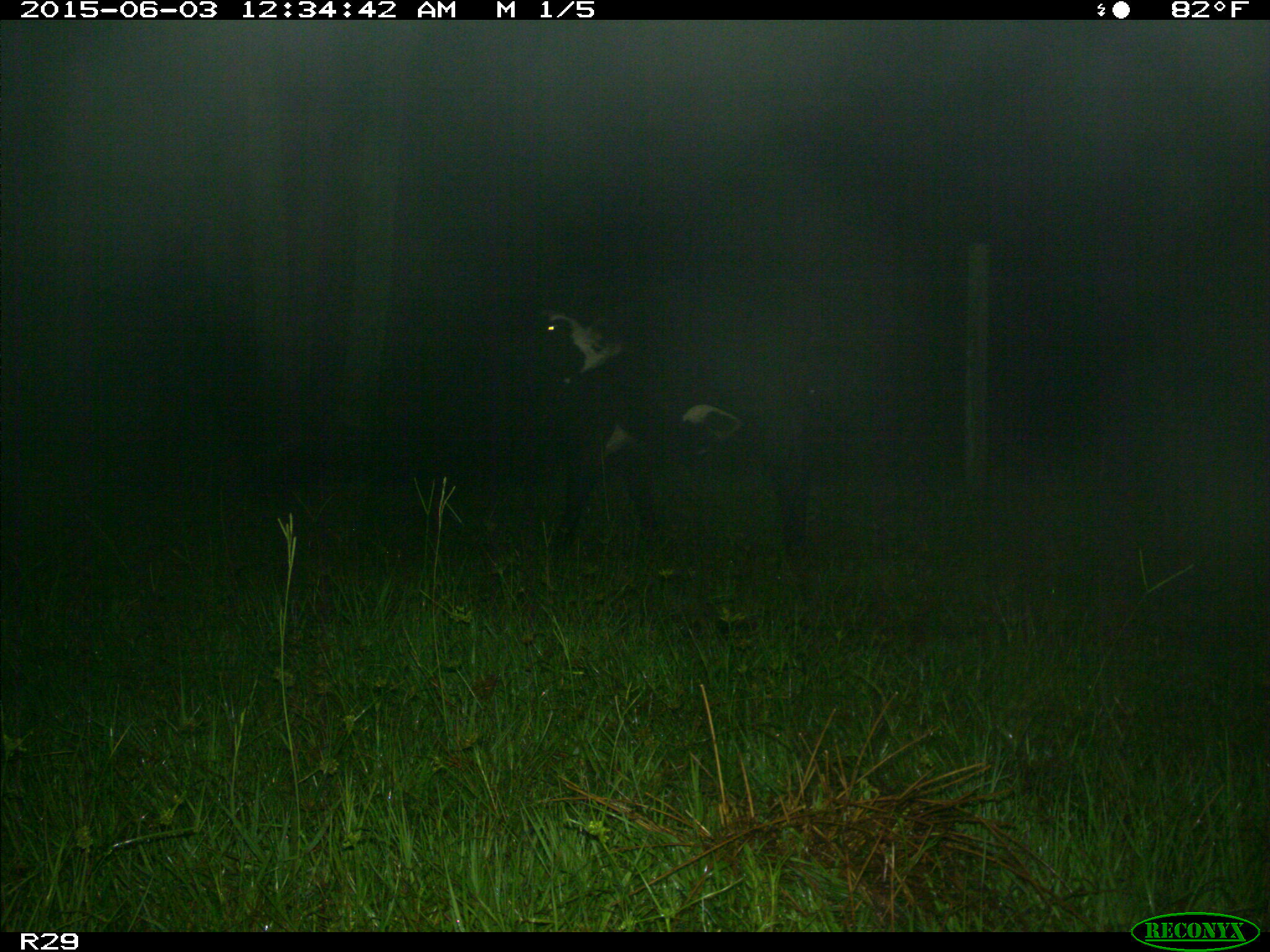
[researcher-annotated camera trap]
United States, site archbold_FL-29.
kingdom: Animalia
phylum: Chordata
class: Mammalia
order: Artiodactyla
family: Bovidae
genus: Bos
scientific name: Bos taurus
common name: domestic cow